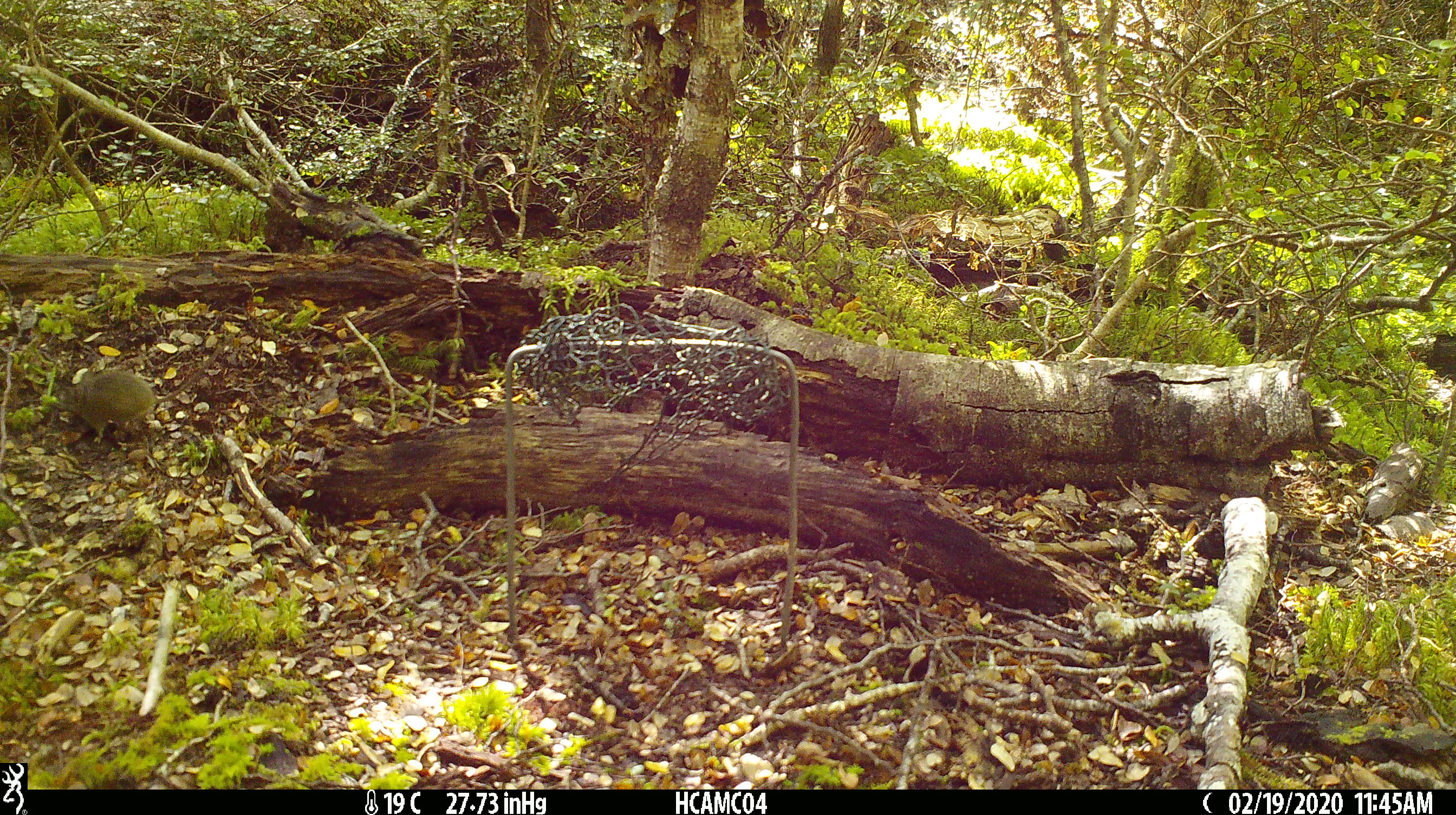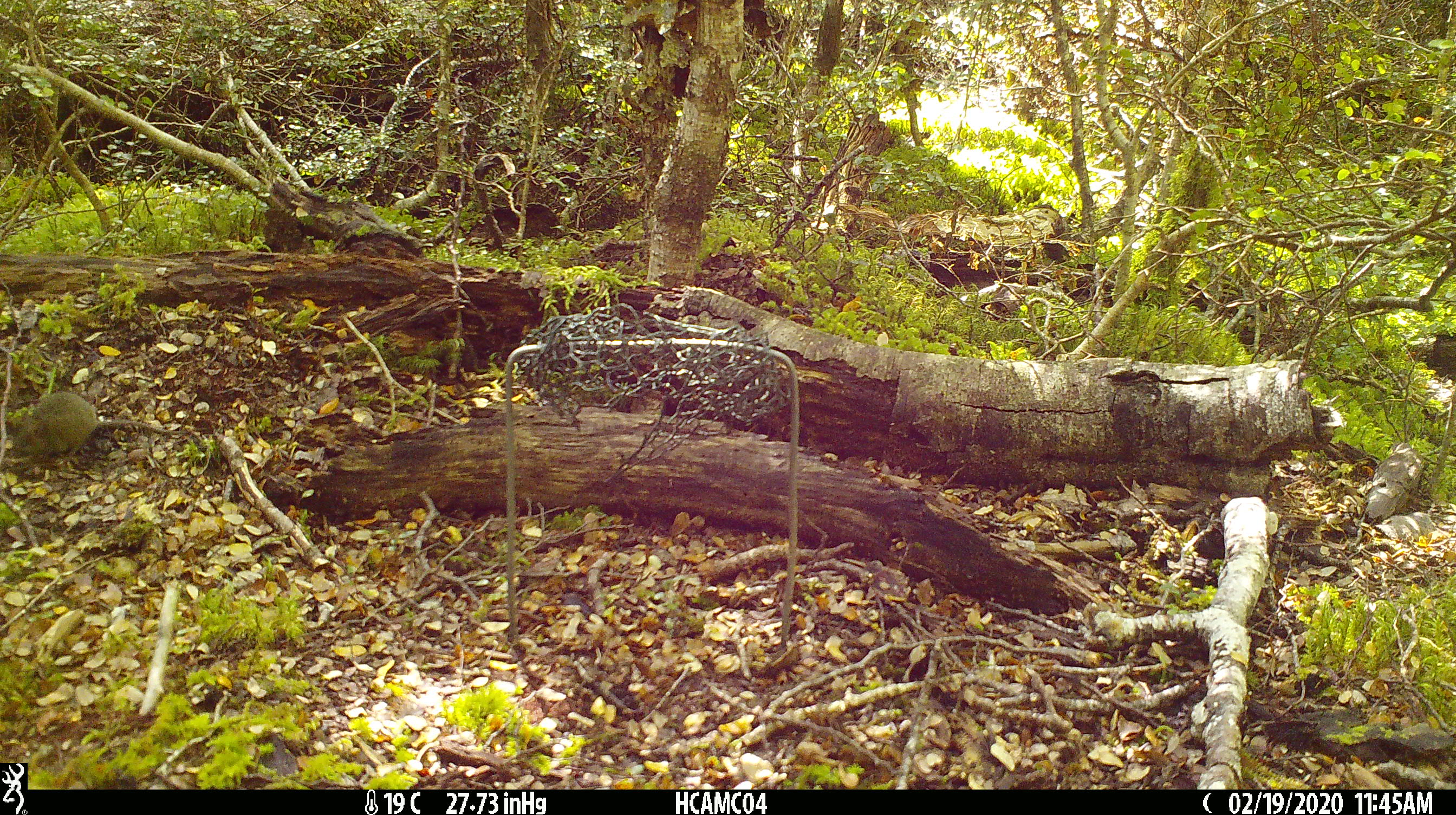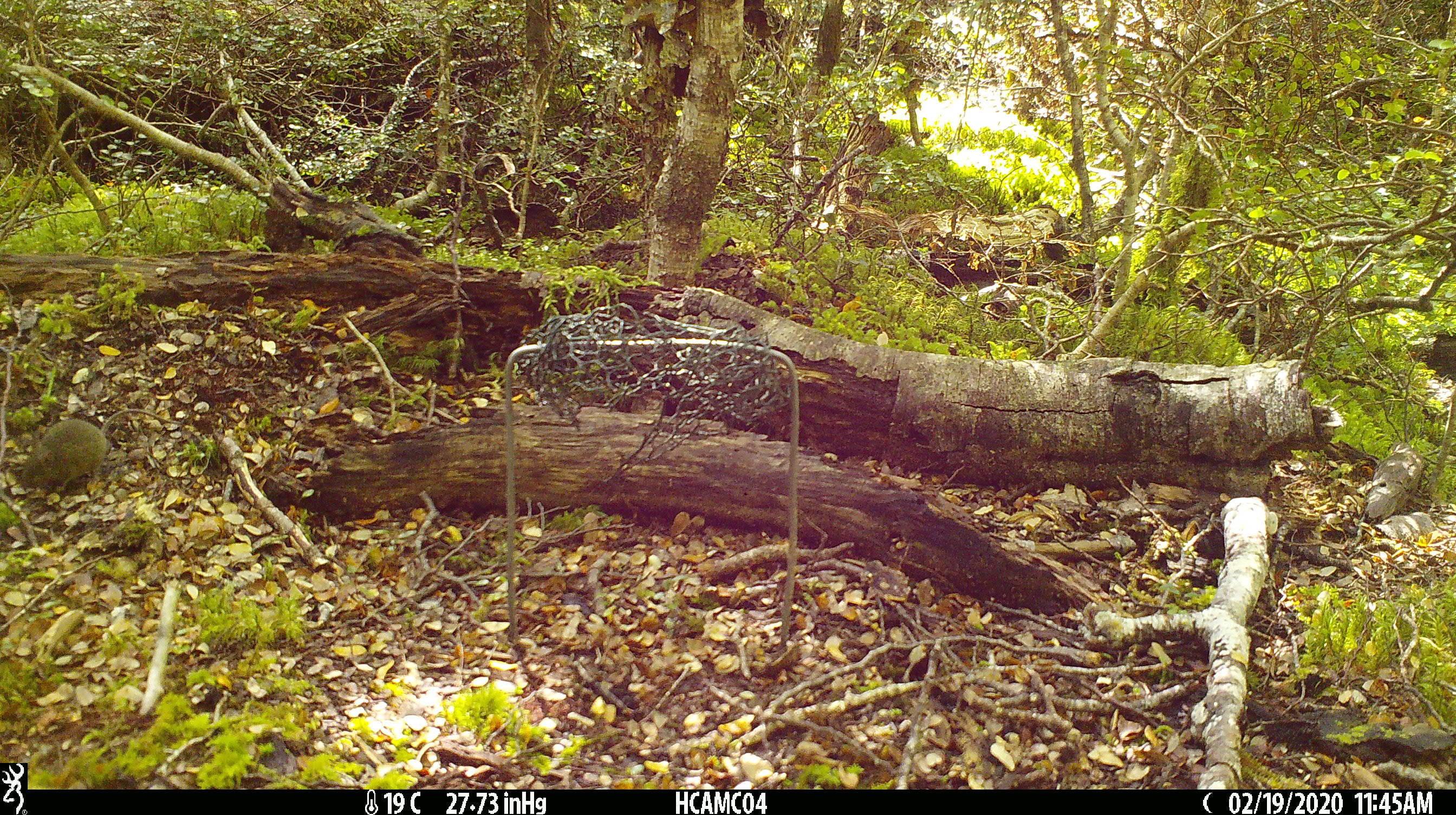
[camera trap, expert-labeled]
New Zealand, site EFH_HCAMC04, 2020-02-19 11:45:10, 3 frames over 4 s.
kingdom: Animalia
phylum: Chordata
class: Mammalia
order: Rodentia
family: Muridae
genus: Mus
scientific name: Mus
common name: mouse